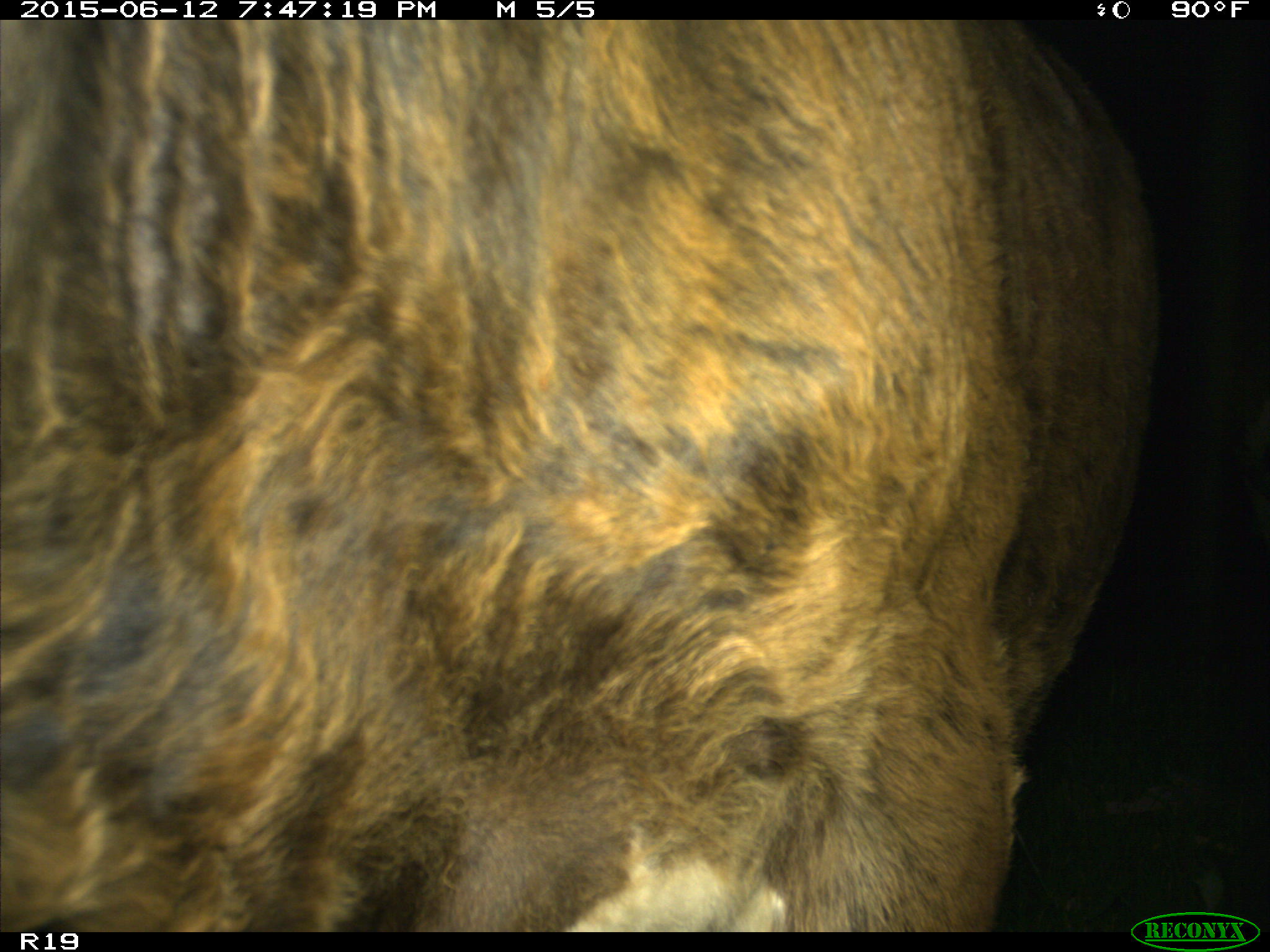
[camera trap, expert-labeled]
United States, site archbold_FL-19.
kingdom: Animalia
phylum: Chordata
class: Mammalia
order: Artiodactyla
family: Bovidae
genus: Bos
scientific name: Bos taurus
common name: domestic cow